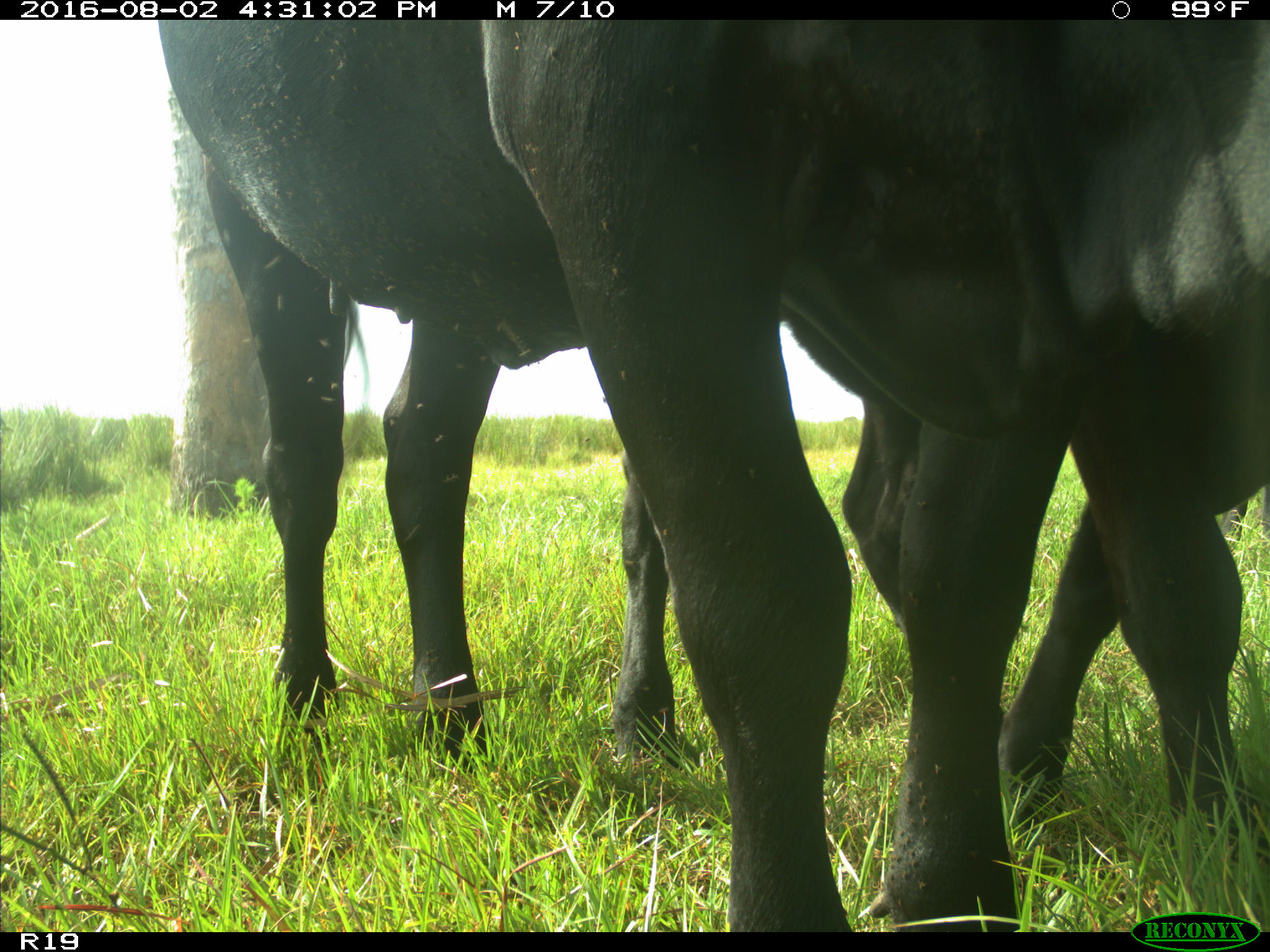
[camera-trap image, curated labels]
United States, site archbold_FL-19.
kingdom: Animalia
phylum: Chordata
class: Mammalia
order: Artiodactyla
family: Bovidae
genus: Bos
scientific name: Bos taurus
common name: domestic cow